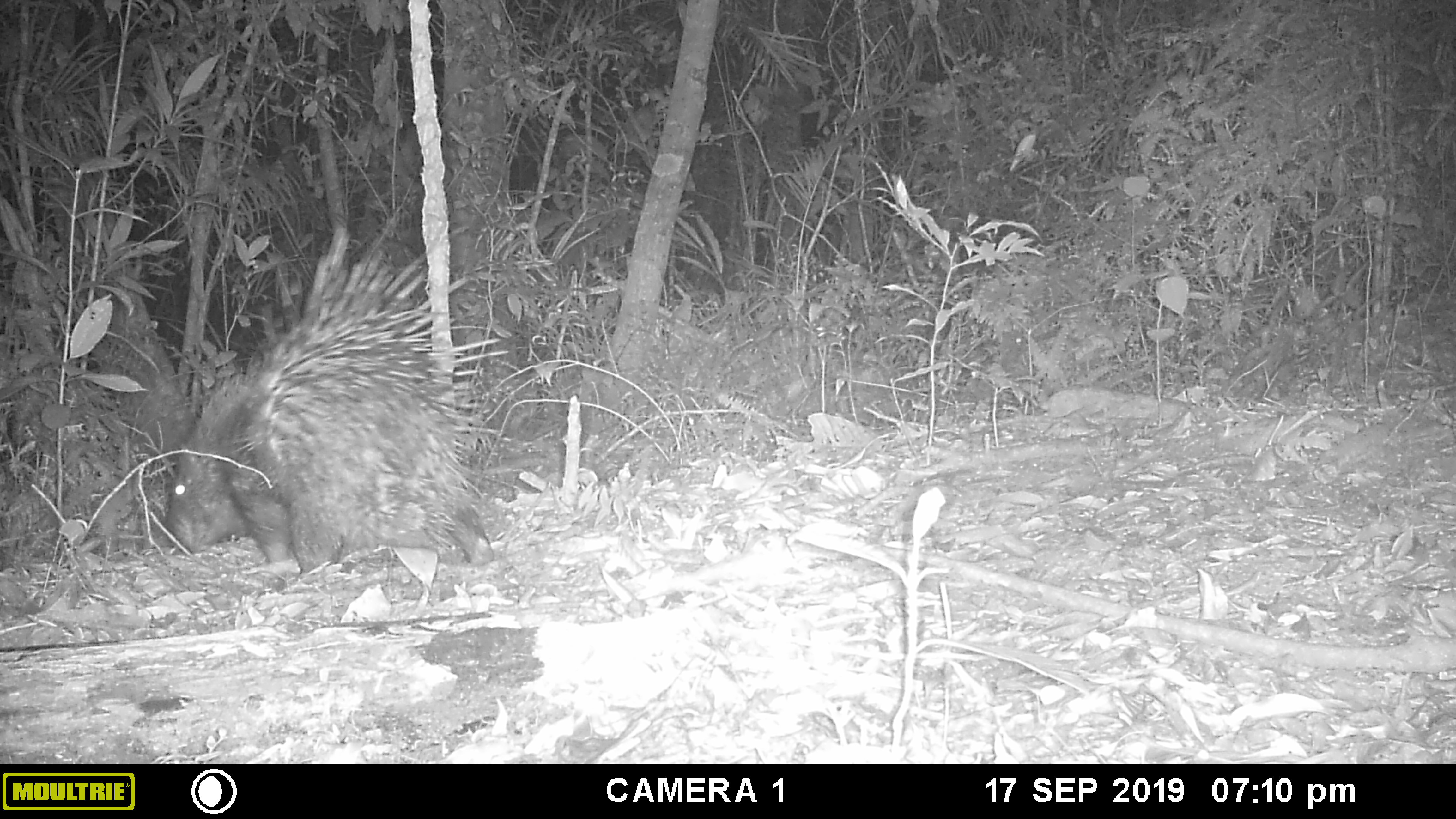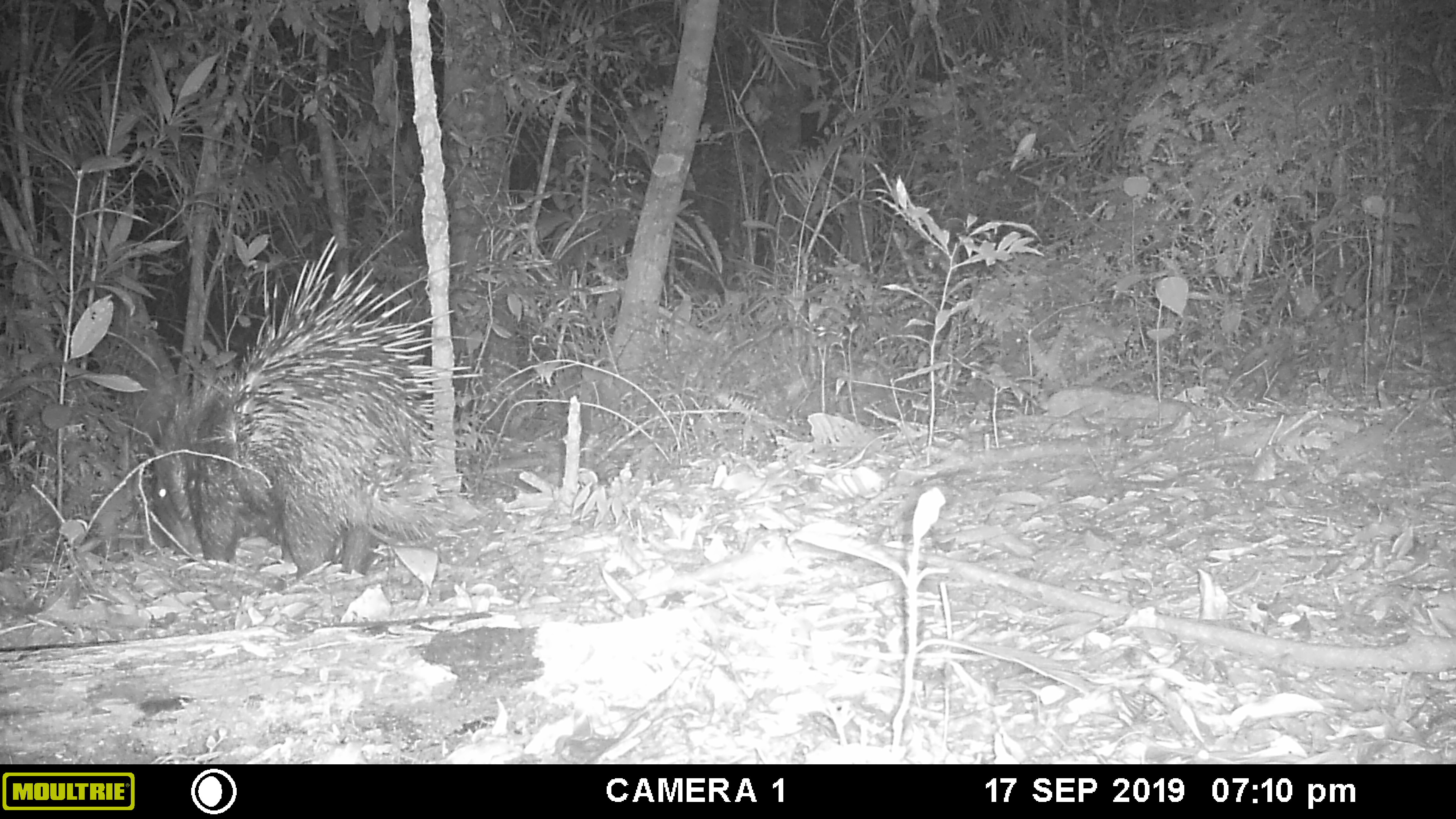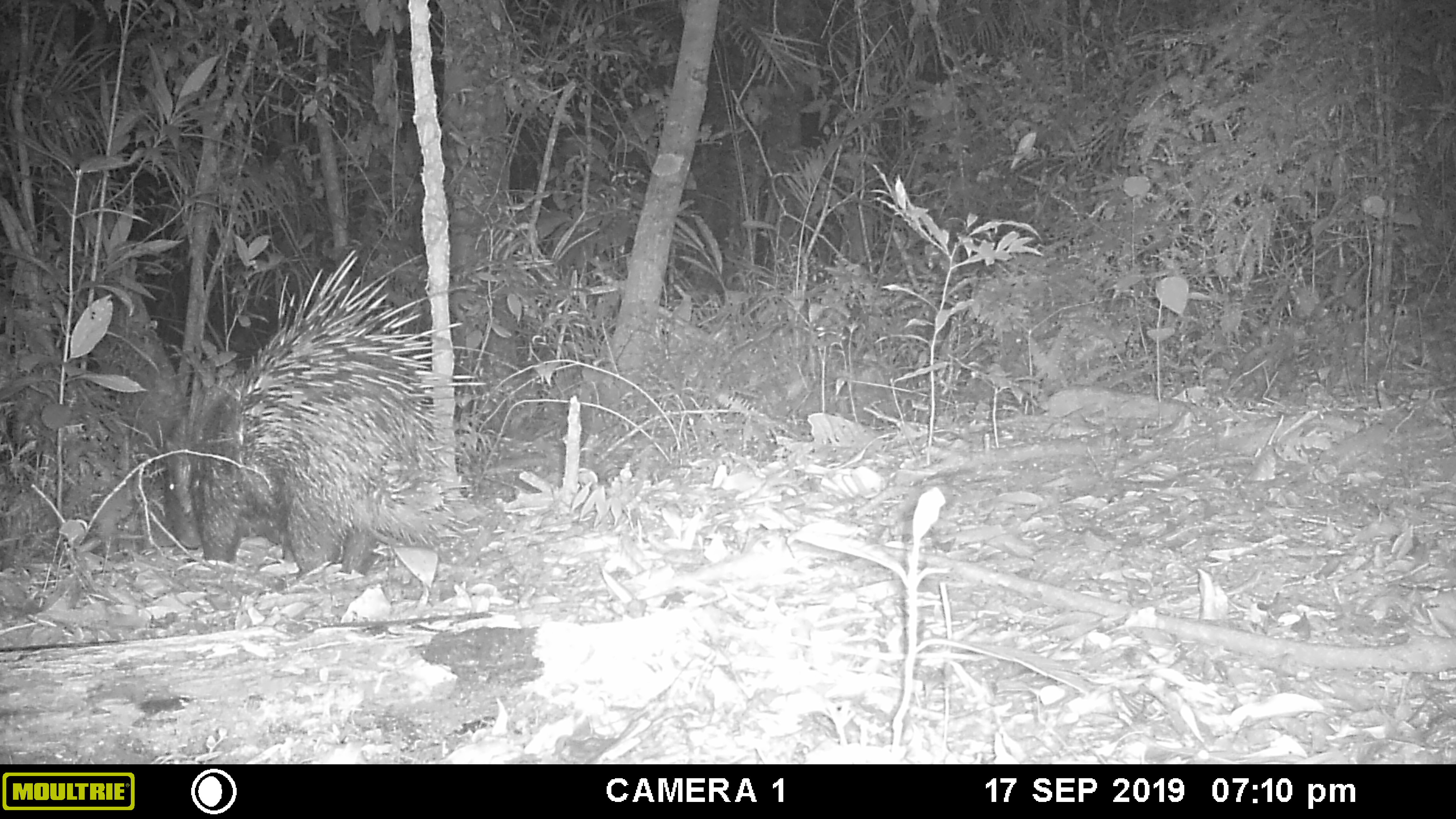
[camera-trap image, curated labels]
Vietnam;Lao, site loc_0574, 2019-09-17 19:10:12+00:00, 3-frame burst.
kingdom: Animalia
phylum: Chordata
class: Mammalia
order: Rodentia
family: Hystricidae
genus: Hystrix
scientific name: Hystrix brachyura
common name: malayan porcupine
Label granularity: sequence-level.